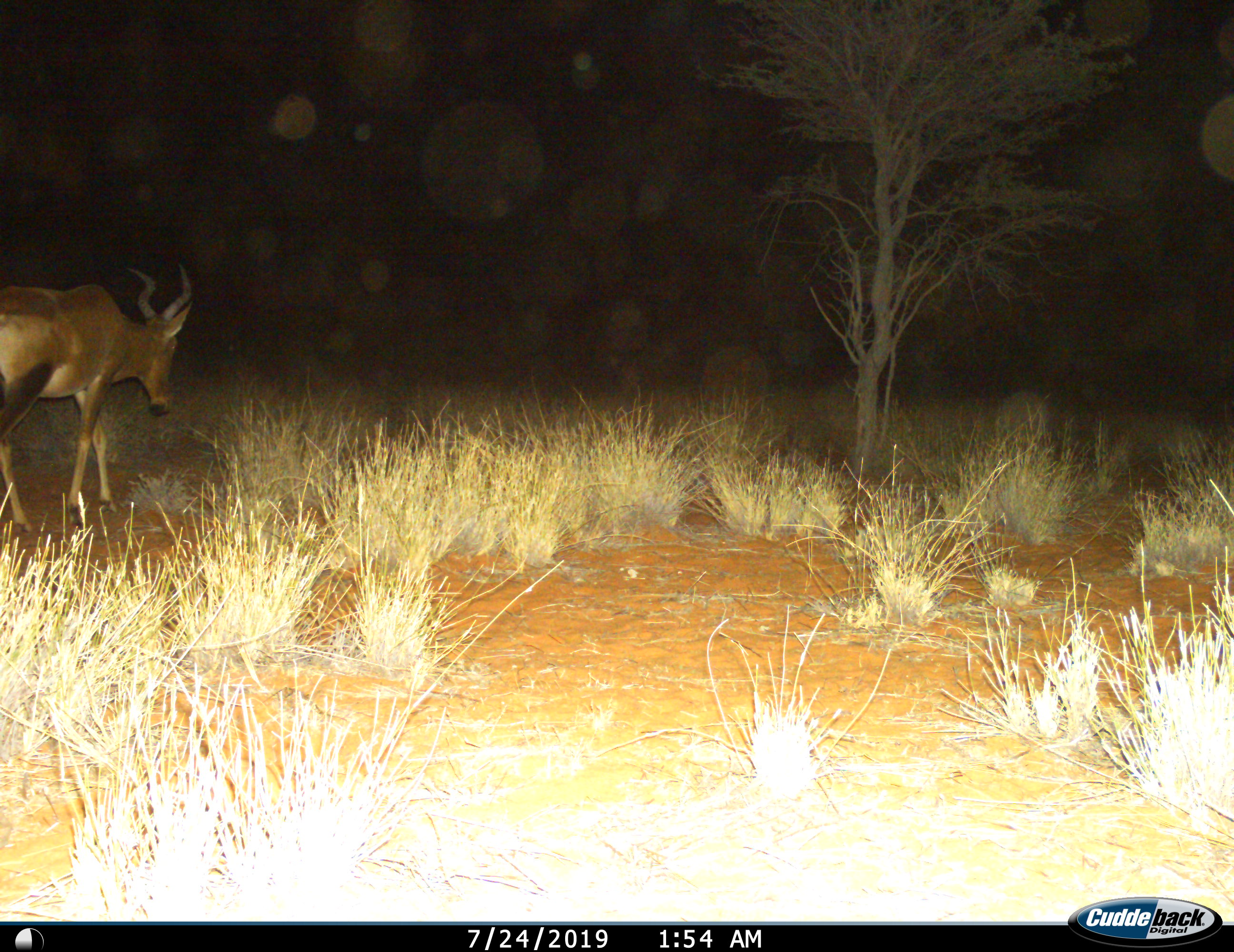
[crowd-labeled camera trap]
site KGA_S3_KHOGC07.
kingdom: Animalia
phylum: Chordata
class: Mammalia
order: Artiodactyla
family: Bovidae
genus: Alcelaphus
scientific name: Alcelaphus buselaphus caama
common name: red hartebeest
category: hartebeestred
Hartebeestred (red hartebeest) (Alcelaphus buselaphus caama), count 1. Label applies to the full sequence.